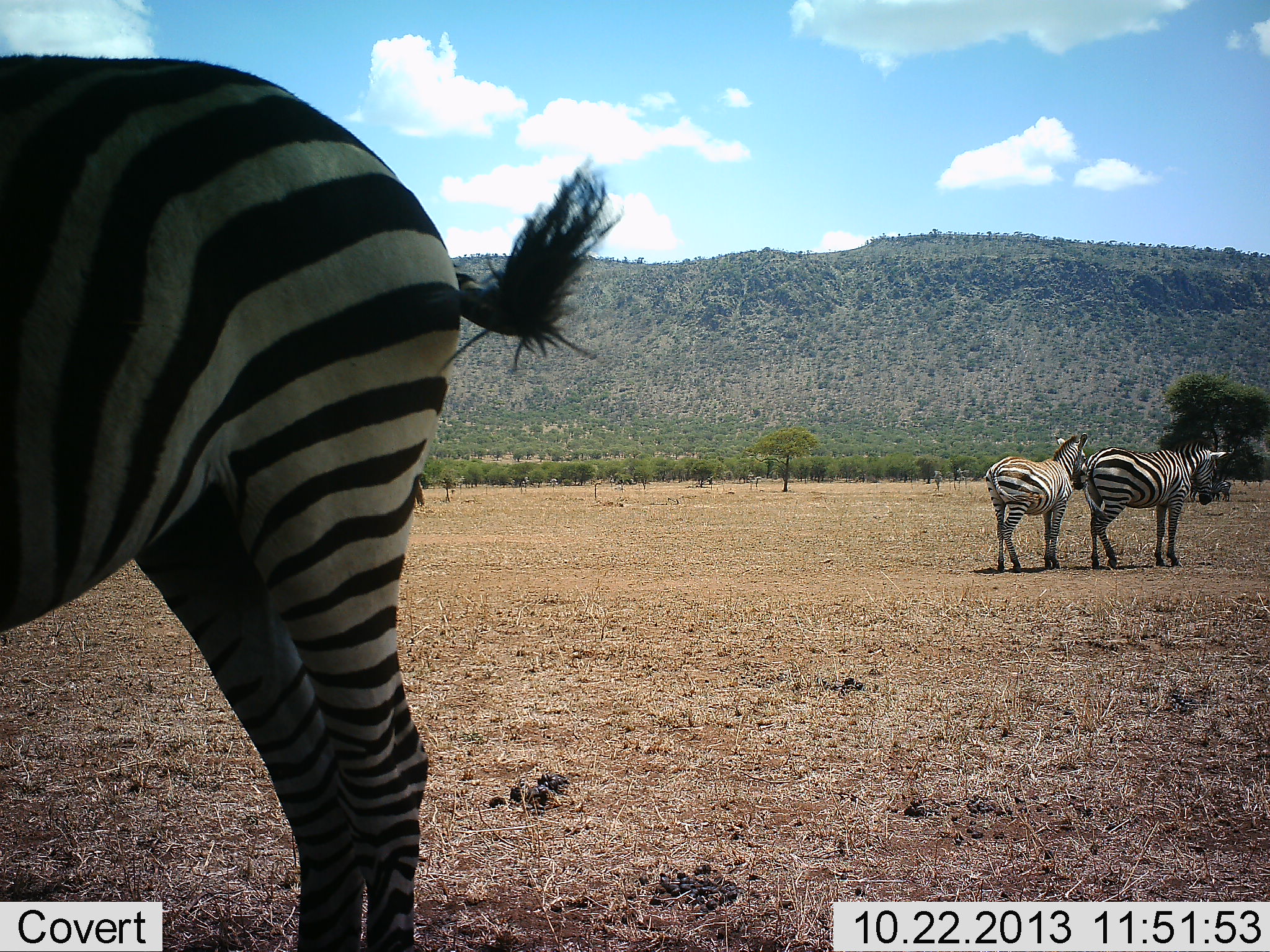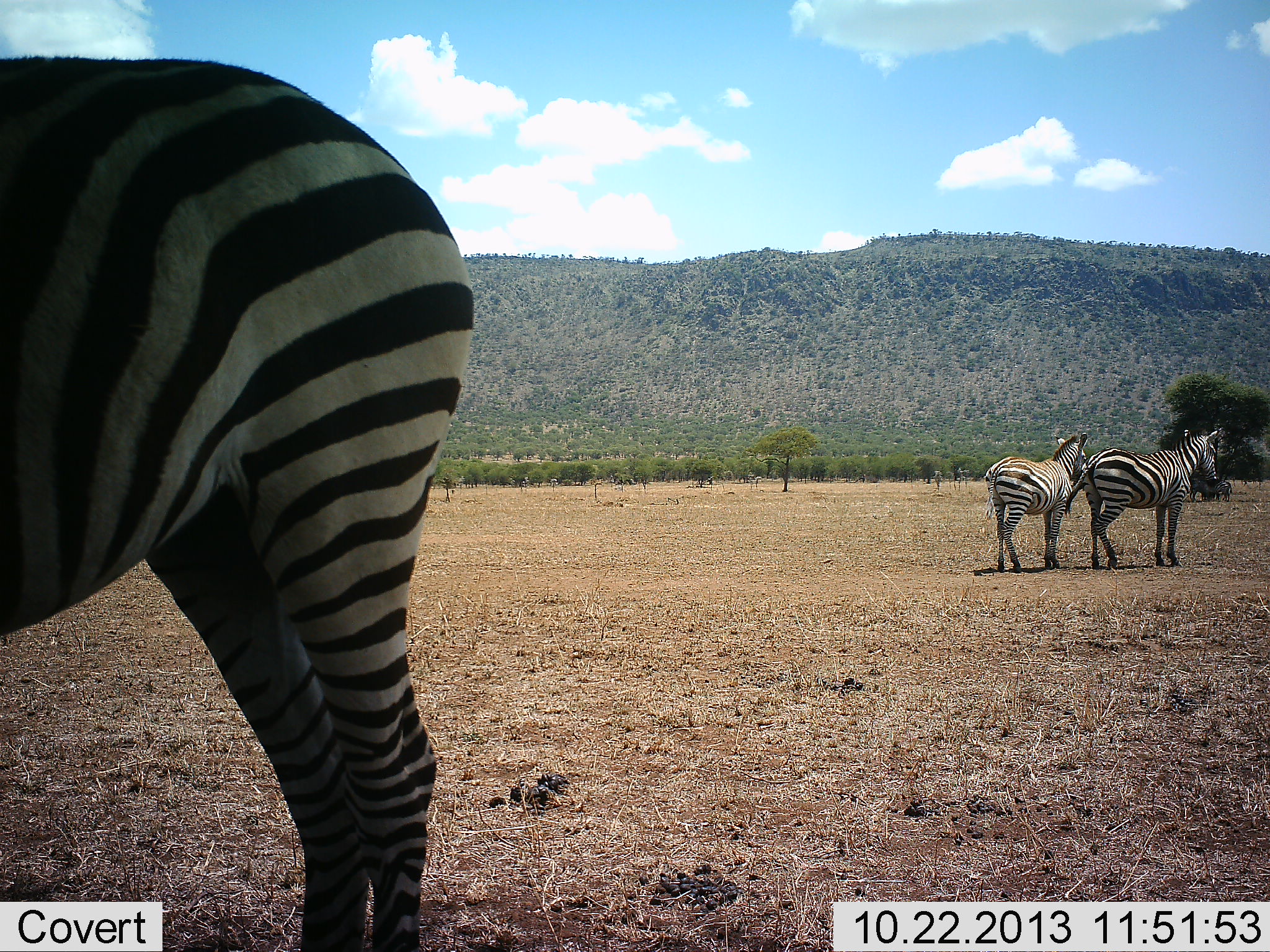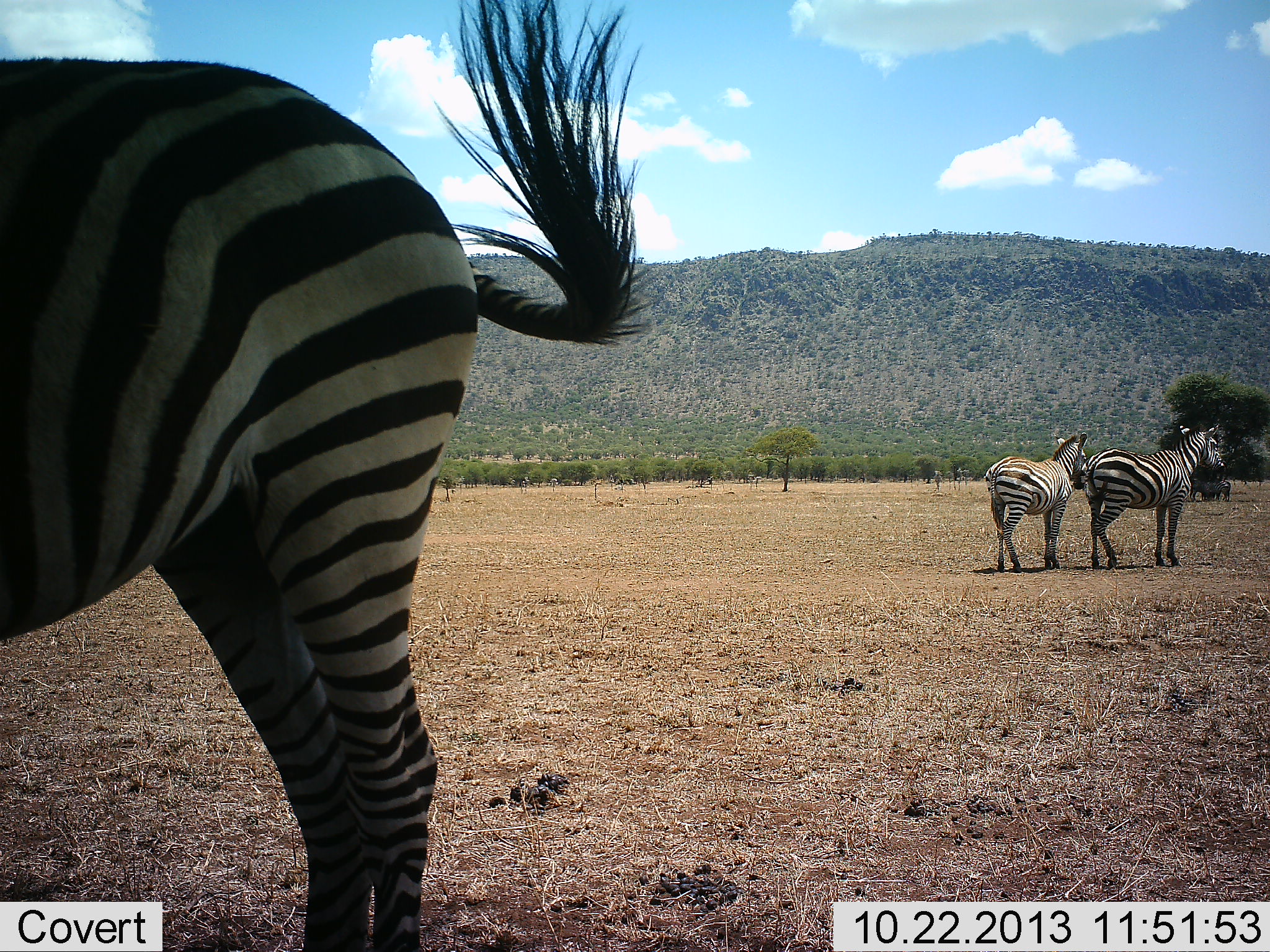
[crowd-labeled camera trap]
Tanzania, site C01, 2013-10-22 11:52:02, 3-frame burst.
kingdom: Animalia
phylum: Chordata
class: Mammalia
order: Perissodactyla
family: Equidae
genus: Equus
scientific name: Equus quagga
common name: plains zebra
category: zebra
Zebra (plains zebra) (Equus quagga), count 3. Behavior (volunteer vote fractions): standing 90%, resting 20%, moving 0%, interacting 0%. Young present (vote fraction): 0%. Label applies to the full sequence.